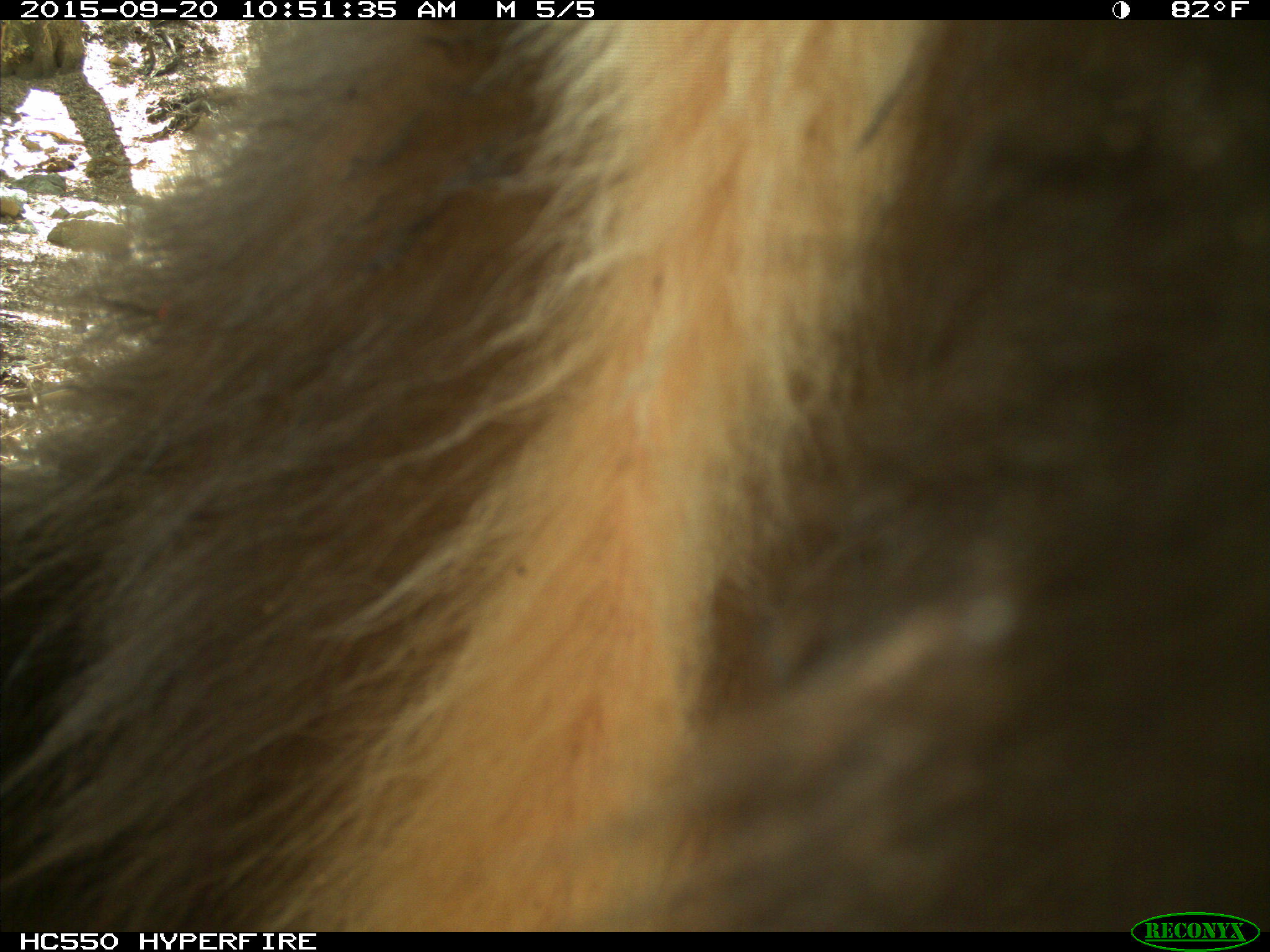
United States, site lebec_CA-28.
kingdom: Animalia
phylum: Chordata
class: Mammalia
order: Carnivora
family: Ursidae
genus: Ursus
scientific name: Ursus americanus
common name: american black bear